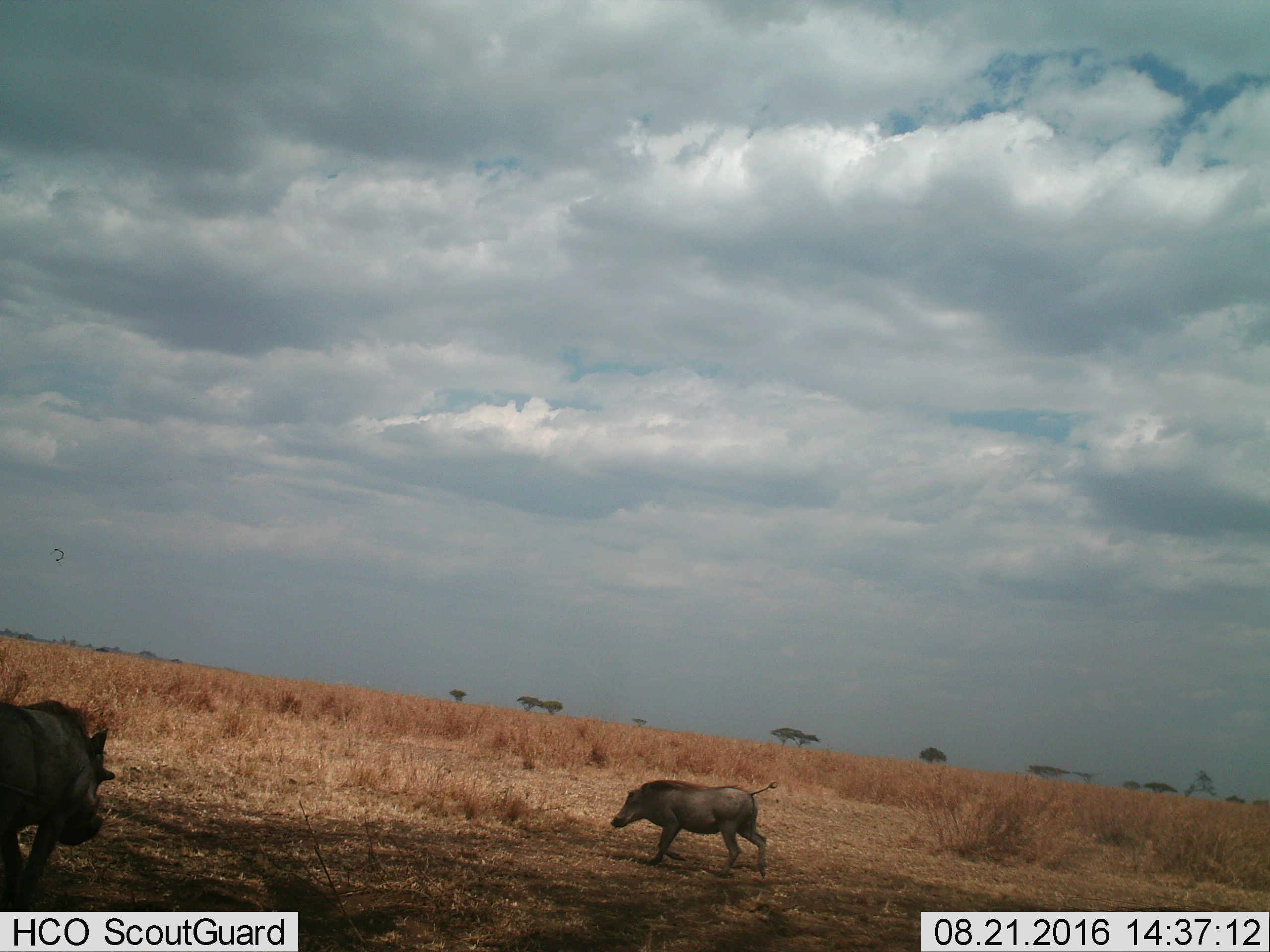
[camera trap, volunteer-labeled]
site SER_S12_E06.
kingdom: Animalia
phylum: Chordata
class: Mammalia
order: Artiodactyla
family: Suidae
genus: Phacochoerus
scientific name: Phacochoerus africanus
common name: warthog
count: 2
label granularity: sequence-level